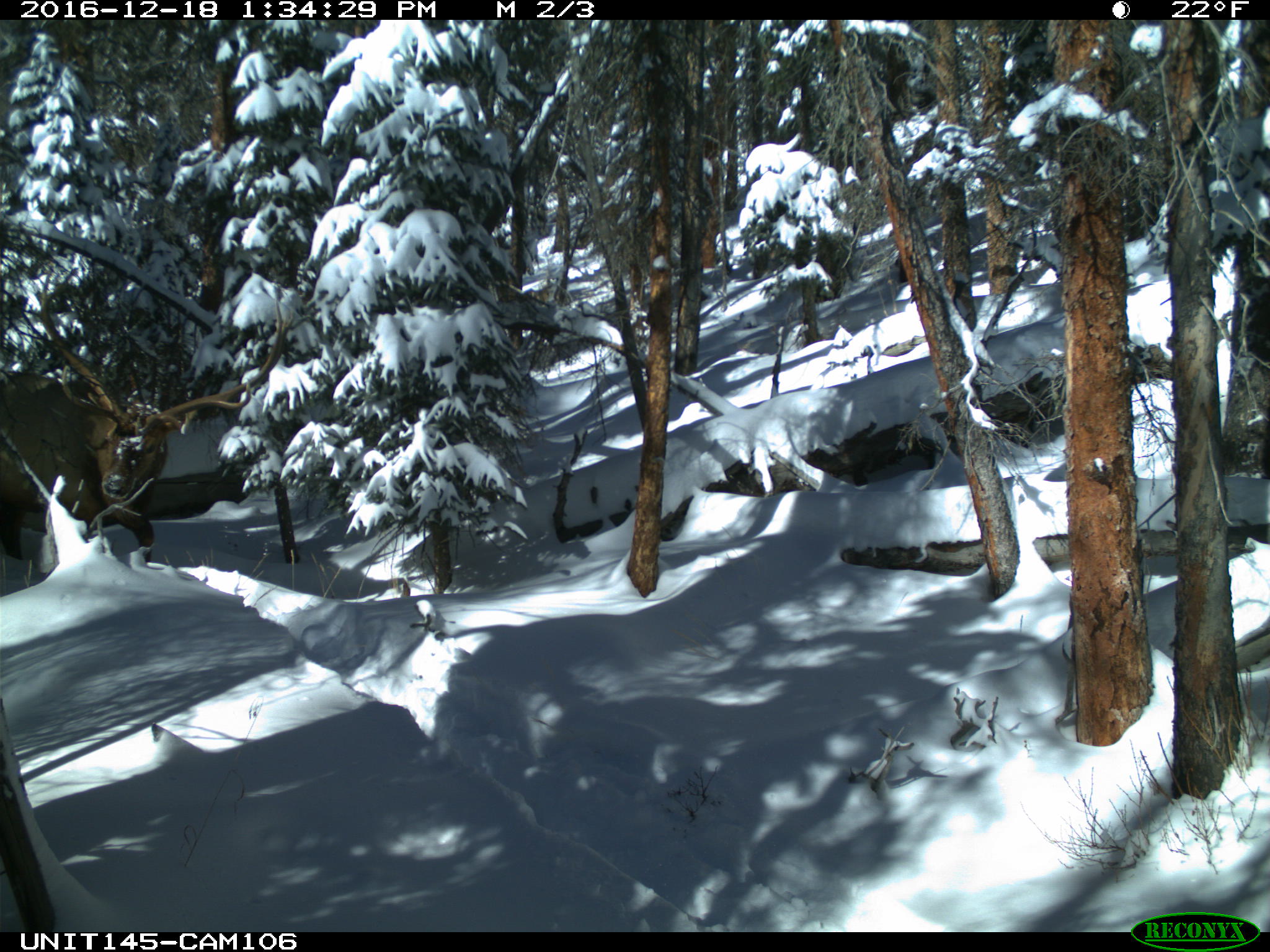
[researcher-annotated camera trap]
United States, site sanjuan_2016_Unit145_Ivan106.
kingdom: Animalia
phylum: Chordata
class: Mammalia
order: Artiodactyla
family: Cervidae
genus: Cervus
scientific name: Cervus elaphus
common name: red deer